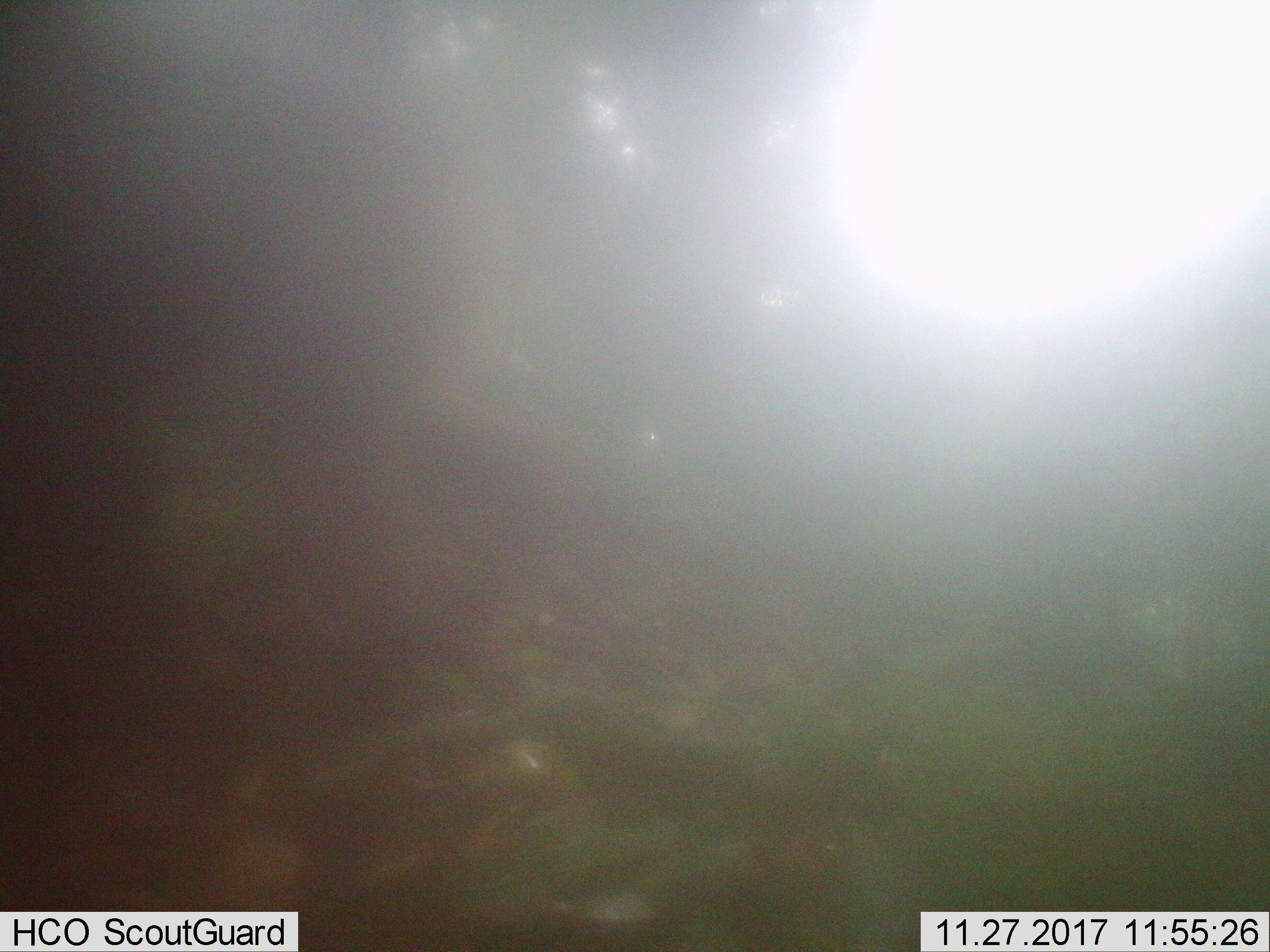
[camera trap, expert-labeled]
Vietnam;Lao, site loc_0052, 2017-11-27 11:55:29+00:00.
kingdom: Animalia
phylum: Chordata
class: Mammalia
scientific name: Mammalia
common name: mammal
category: unidentified mammal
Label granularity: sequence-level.